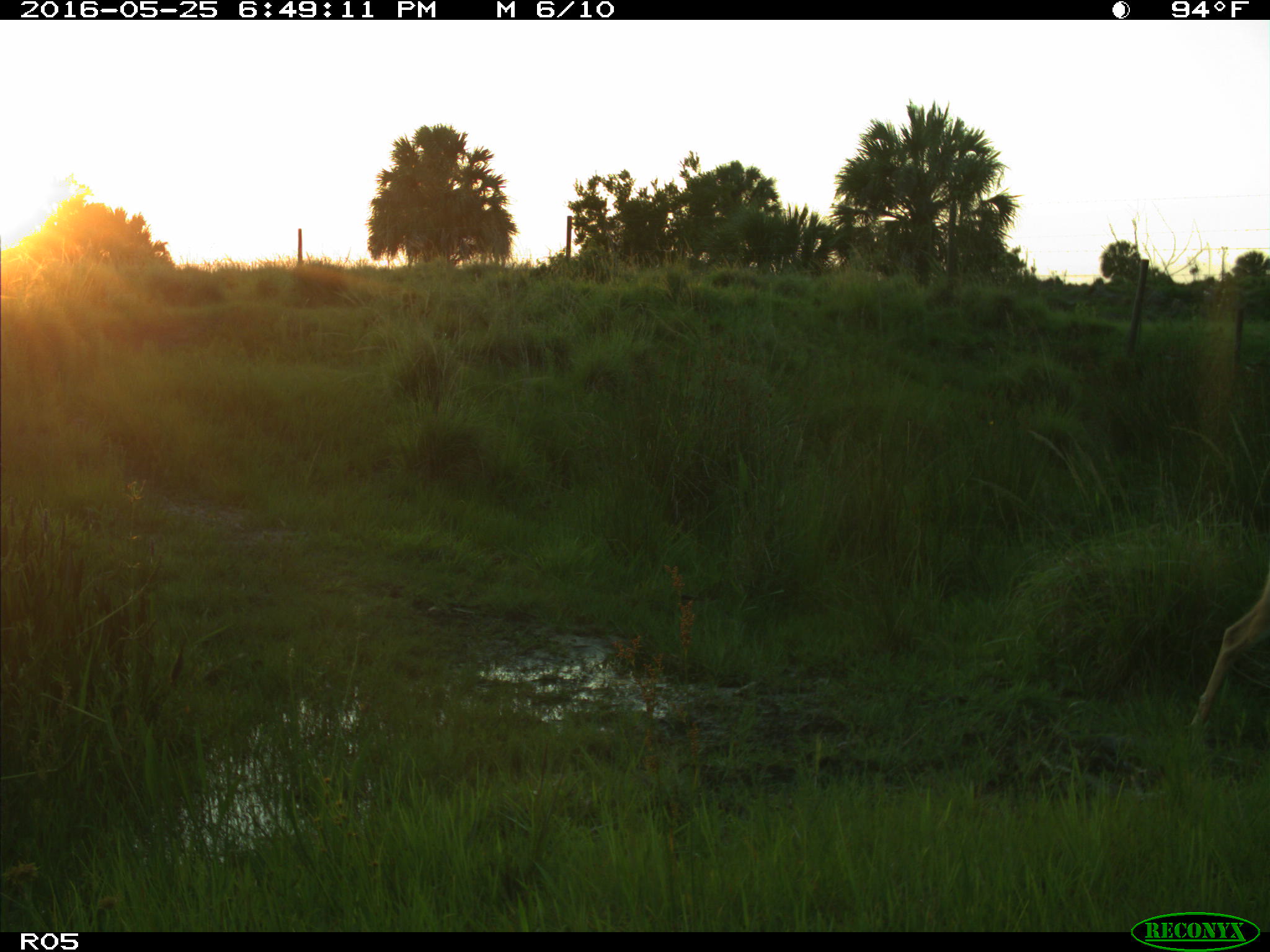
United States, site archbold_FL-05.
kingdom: Animalia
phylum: Chordata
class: Mammalia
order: Artiodactyla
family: Cervidae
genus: Odocoileus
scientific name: Odocoileus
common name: deer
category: unidentified deer